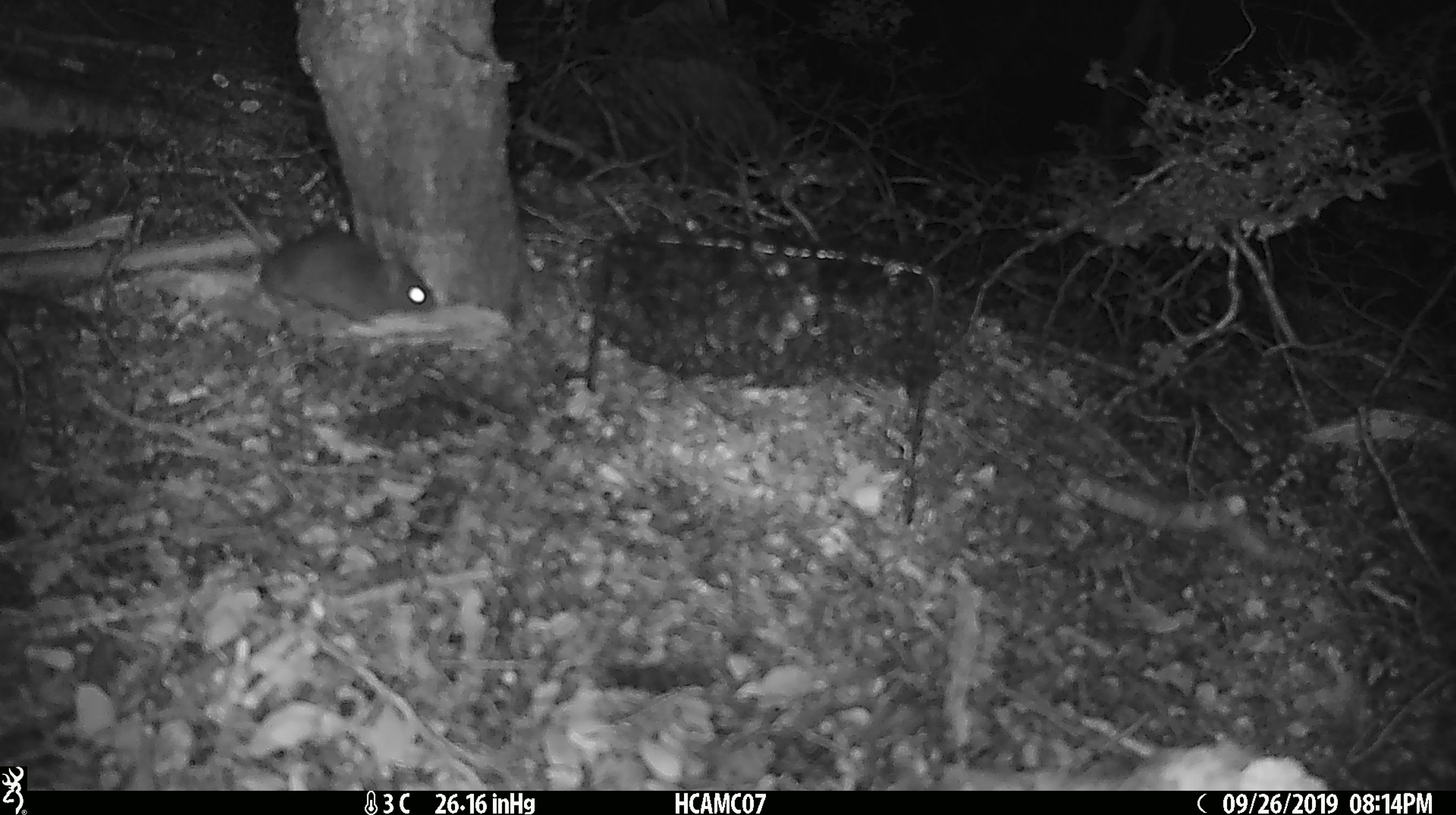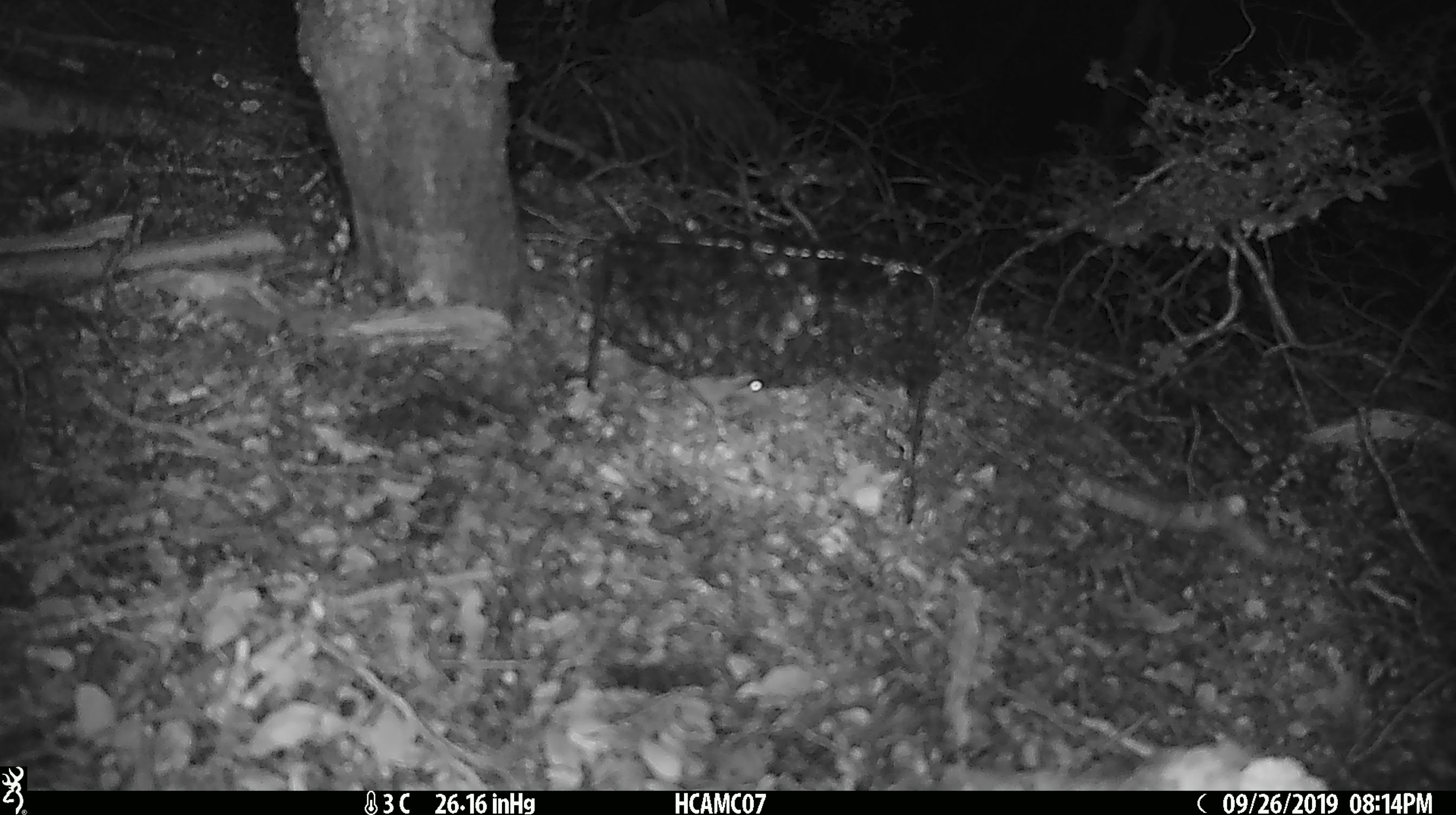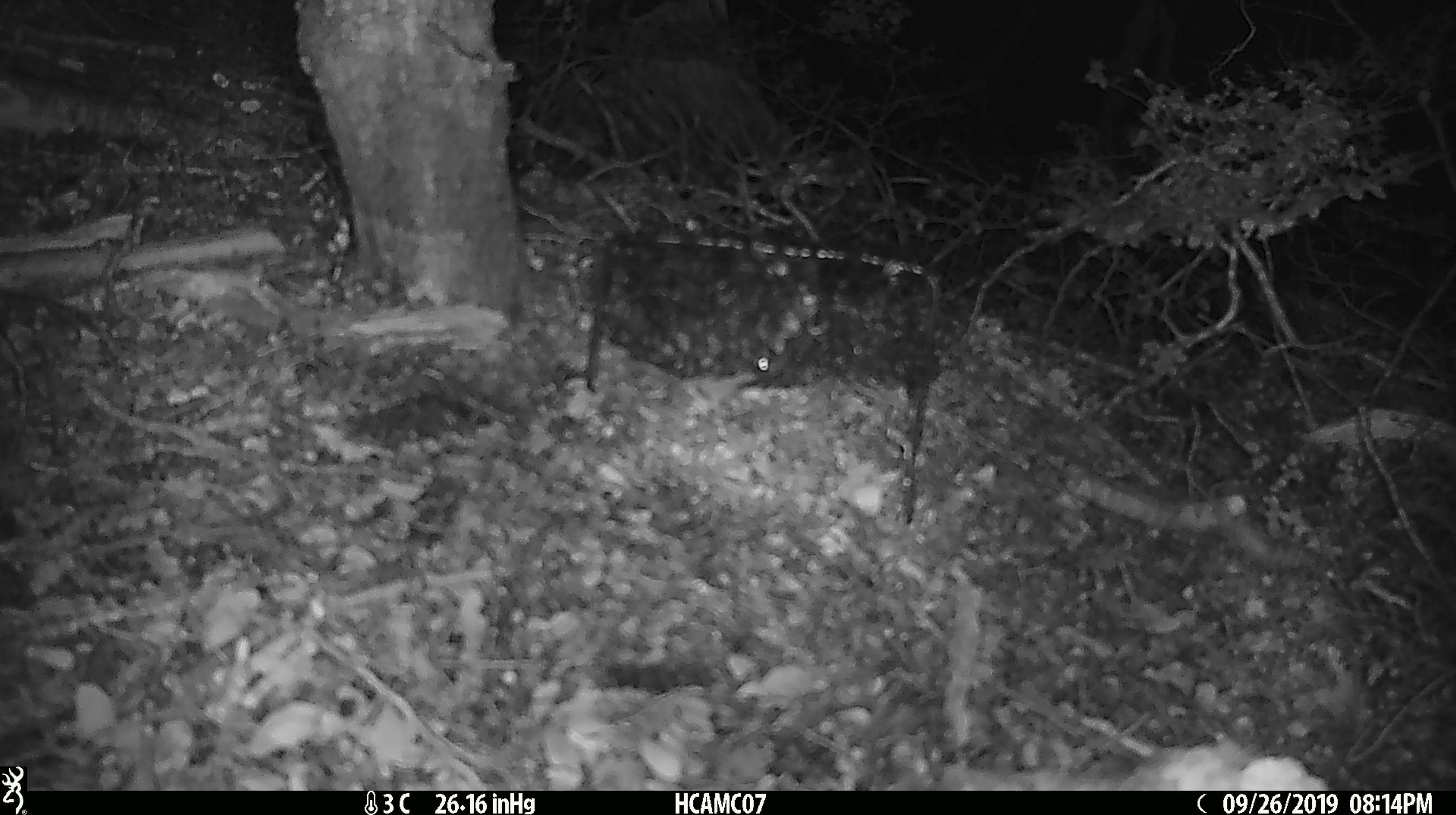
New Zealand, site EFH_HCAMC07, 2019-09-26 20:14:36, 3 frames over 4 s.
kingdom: Animalia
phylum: Chordata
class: Mammalia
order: Rodentia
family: Muridae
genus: Mus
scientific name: Mus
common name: mouse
Mouse (Mus).